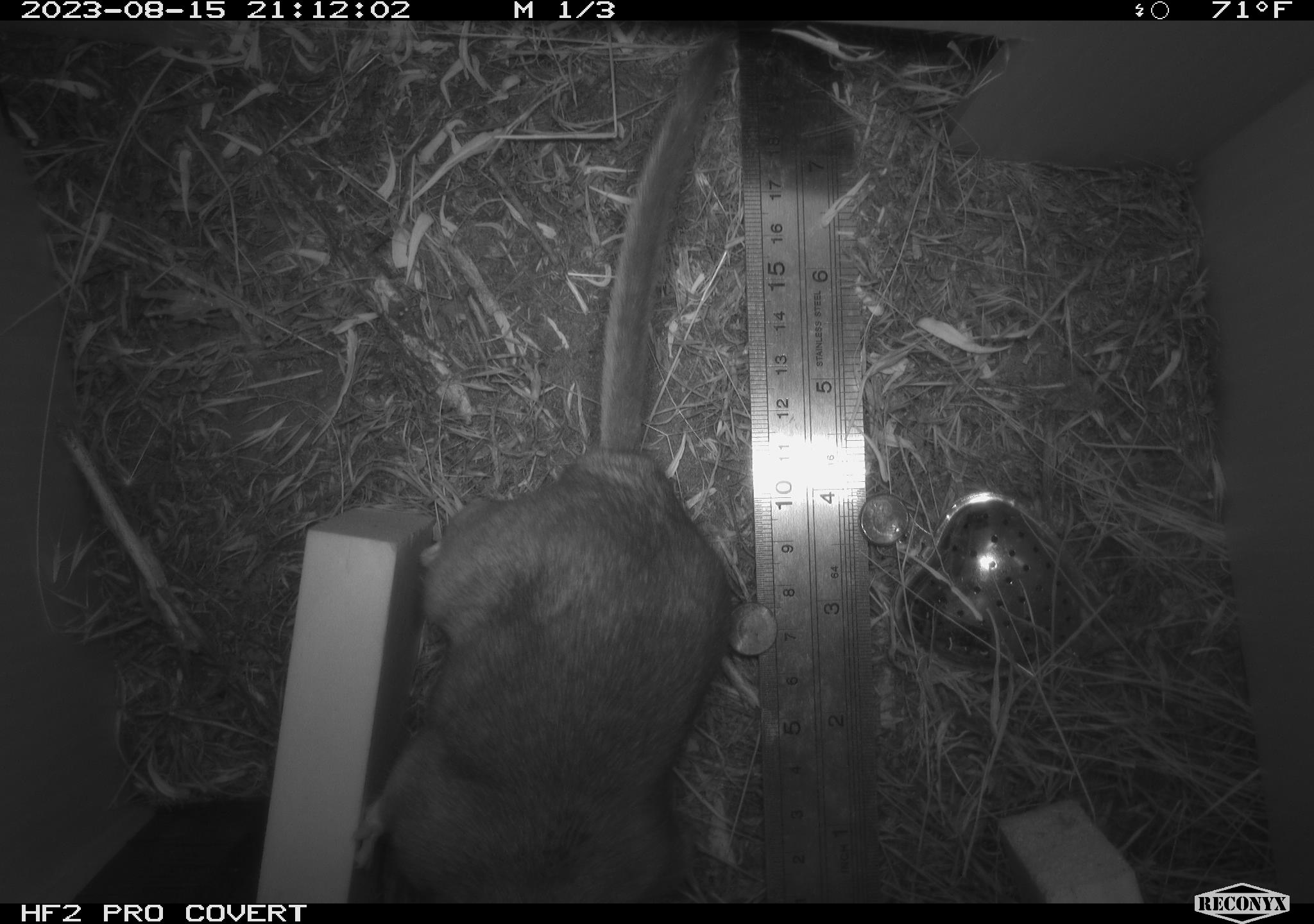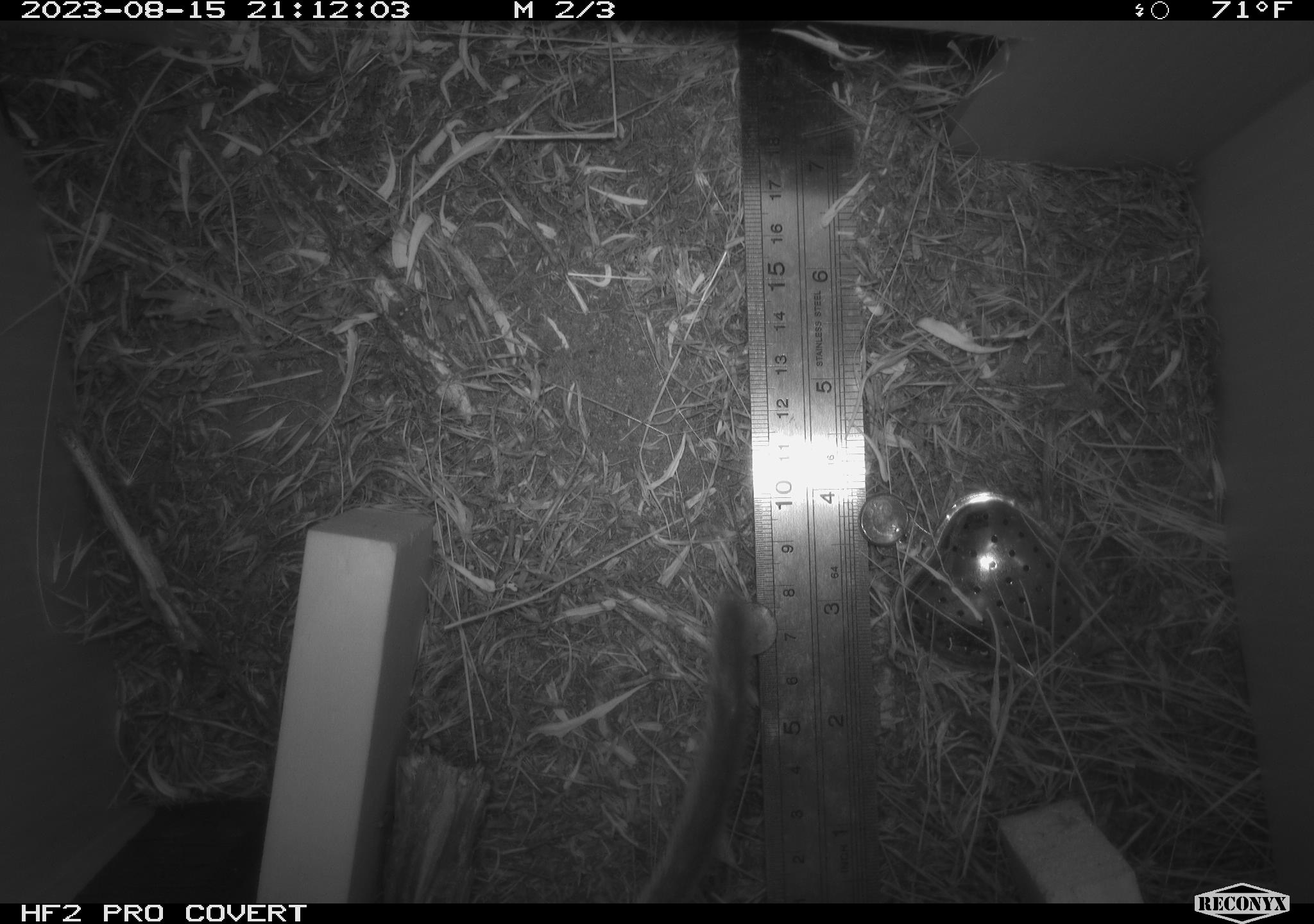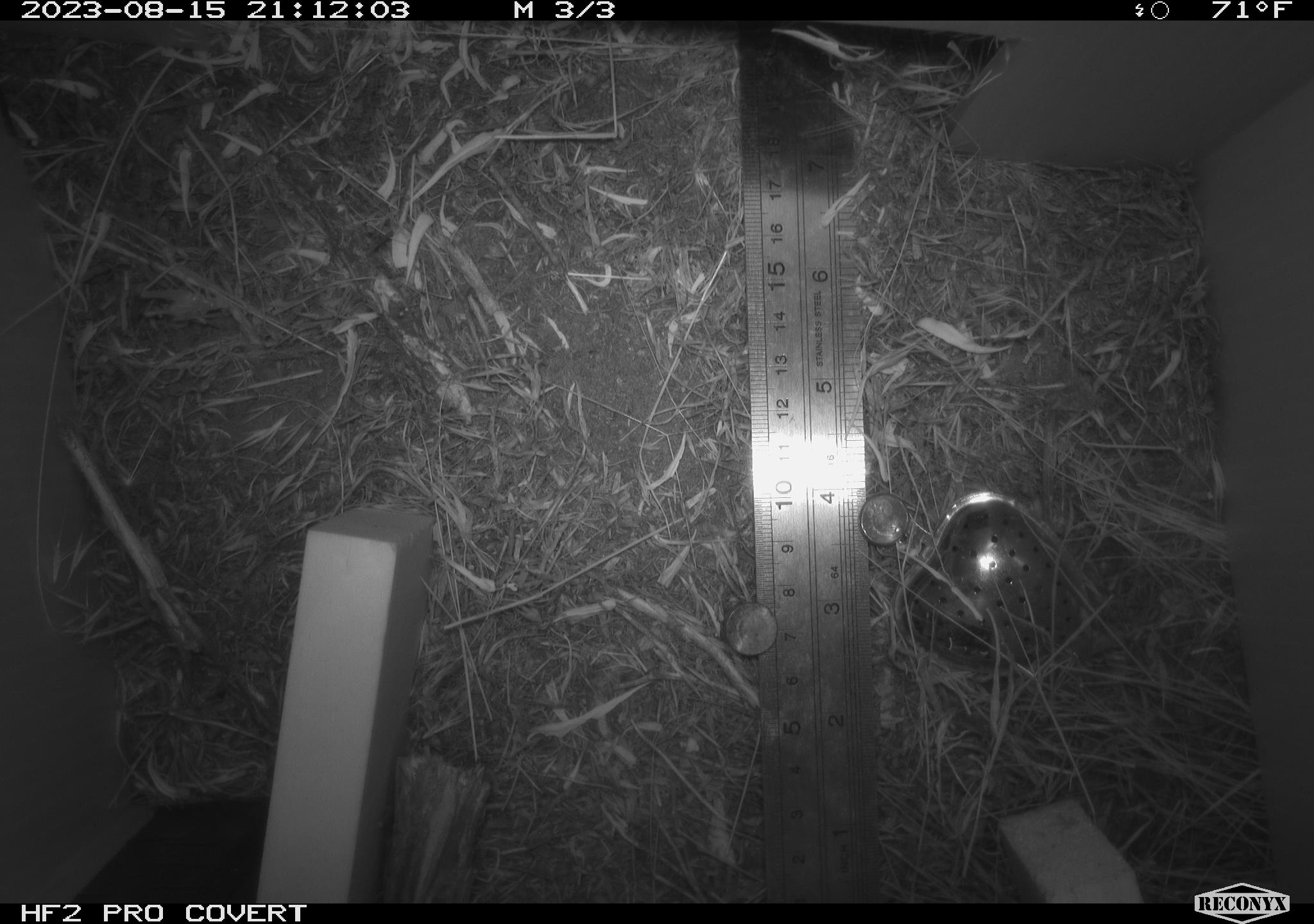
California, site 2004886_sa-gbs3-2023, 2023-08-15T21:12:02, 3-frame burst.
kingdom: Animalia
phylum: Chordata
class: Mammalia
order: Rodentia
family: Cricetidae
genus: Neotoma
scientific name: Neotoma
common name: pack rat or woodrat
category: neotoma species